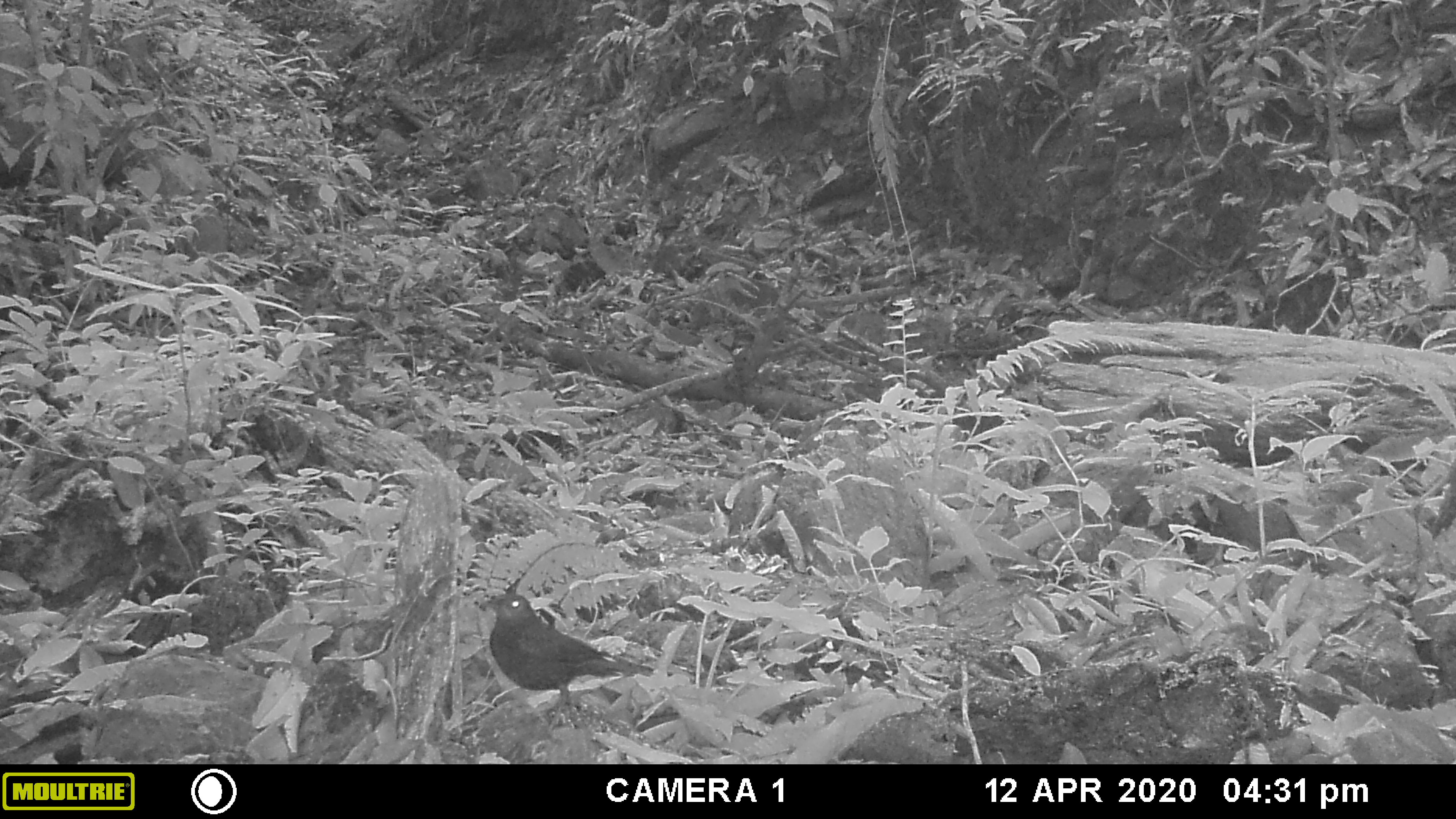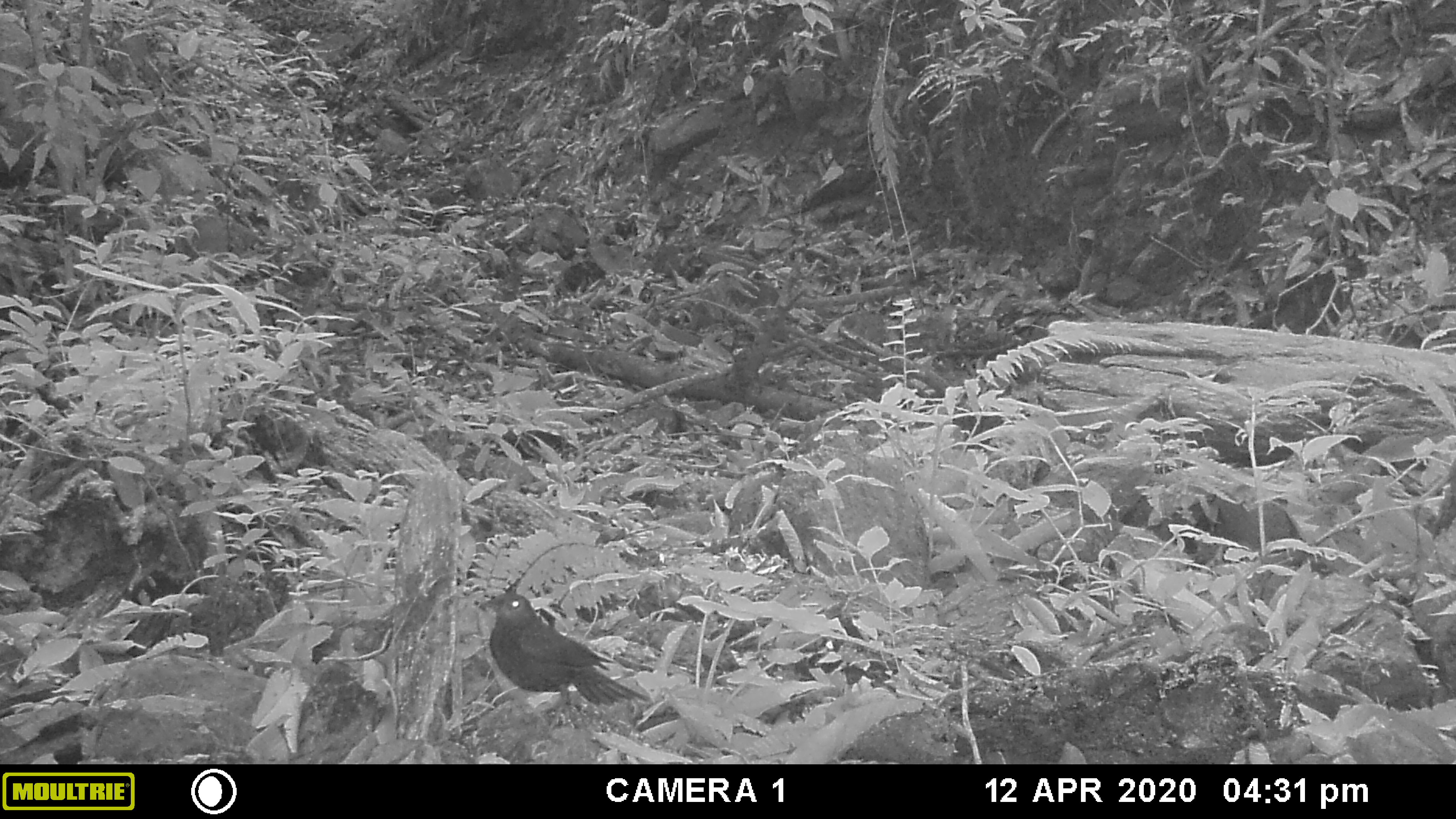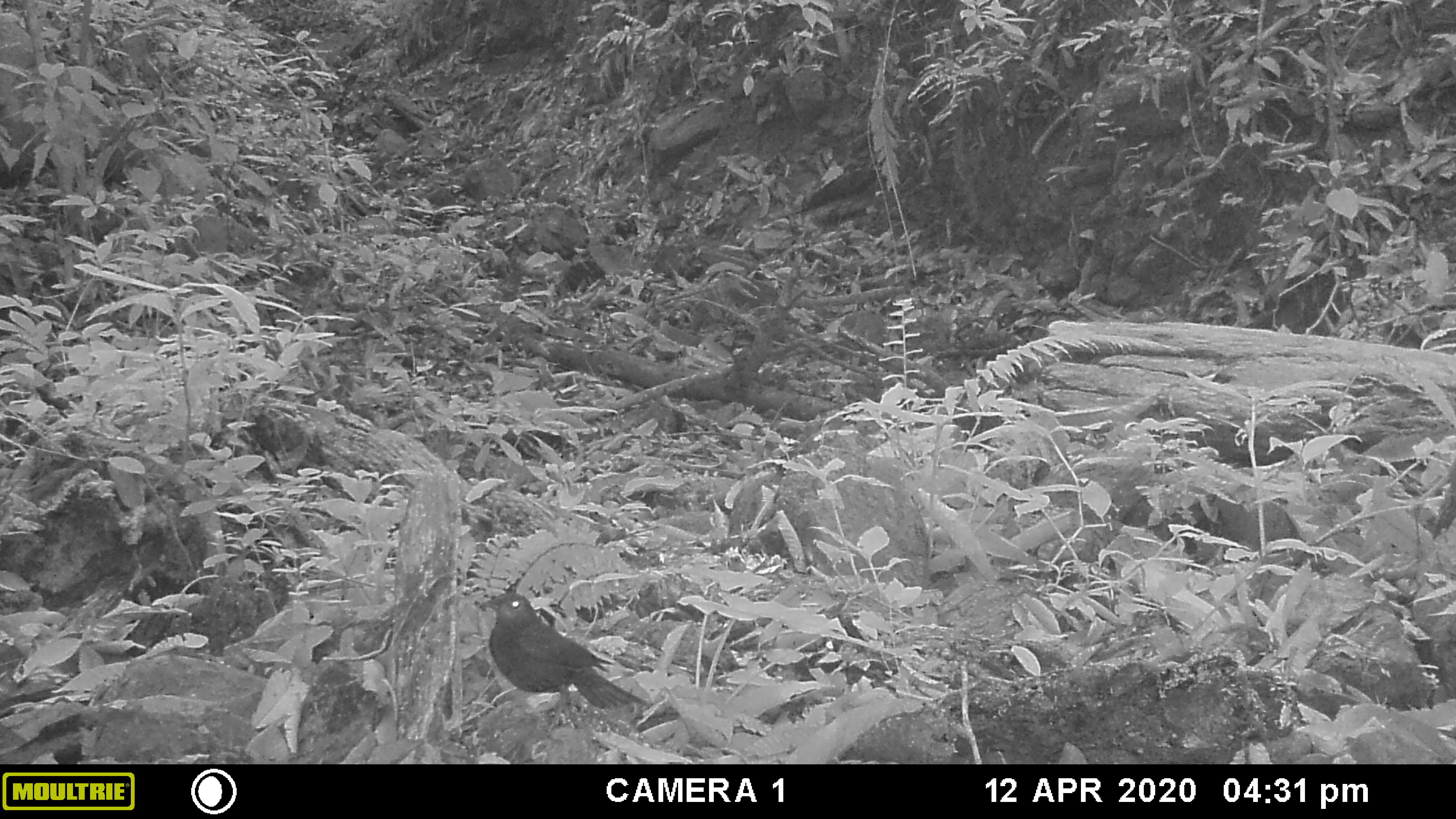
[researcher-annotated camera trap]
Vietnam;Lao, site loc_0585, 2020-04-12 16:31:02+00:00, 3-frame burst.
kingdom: Animalia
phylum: Chordata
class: Aves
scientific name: Aves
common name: bird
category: unidentified bird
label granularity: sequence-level